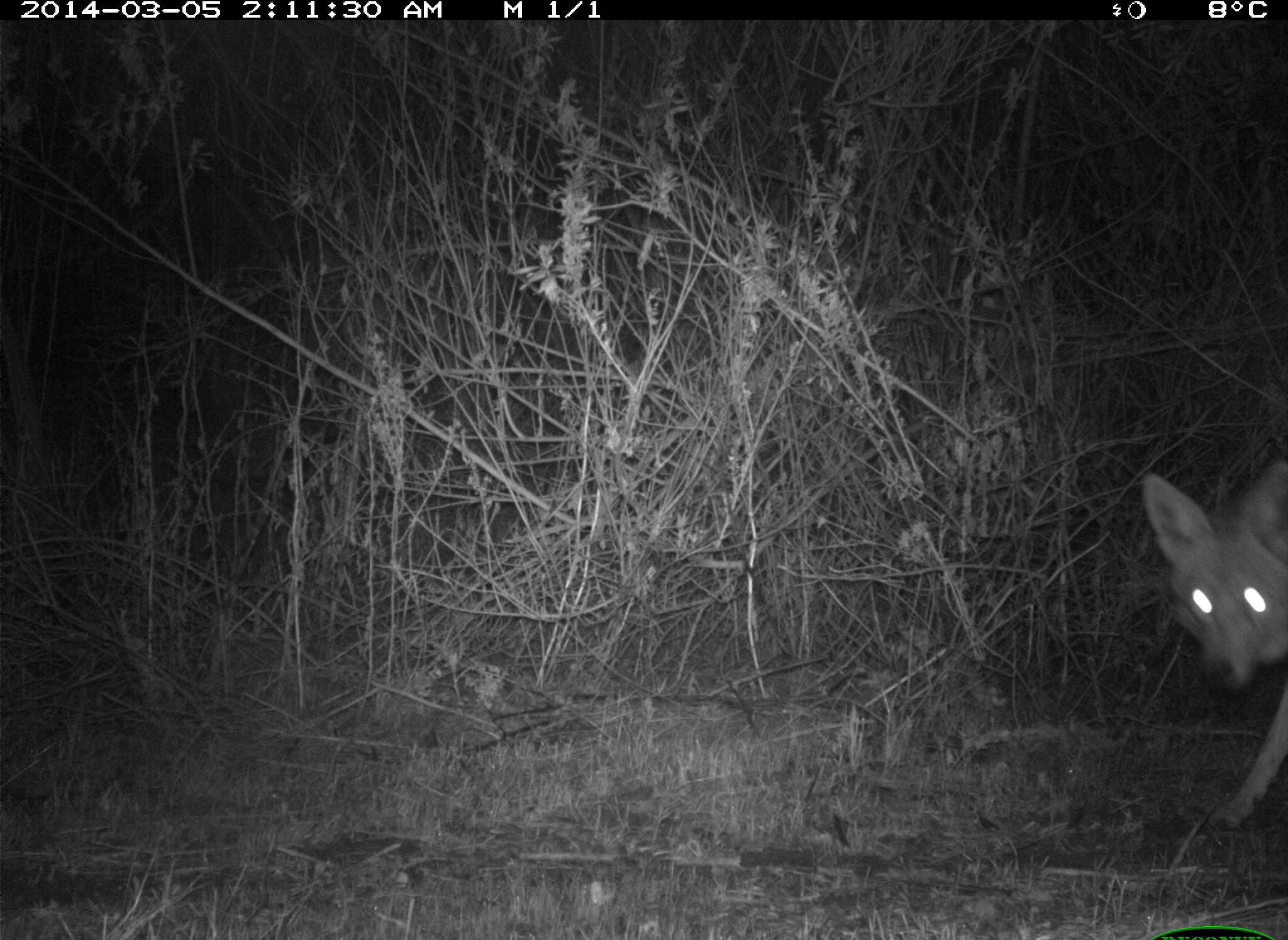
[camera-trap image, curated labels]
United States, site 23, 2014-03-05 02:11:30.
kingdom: Animalia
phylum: Chordata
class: Mammalia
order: Carnivora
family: Canidae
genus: Canis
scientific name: Canis latrans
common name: coyote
Coyote (Canis latrans).